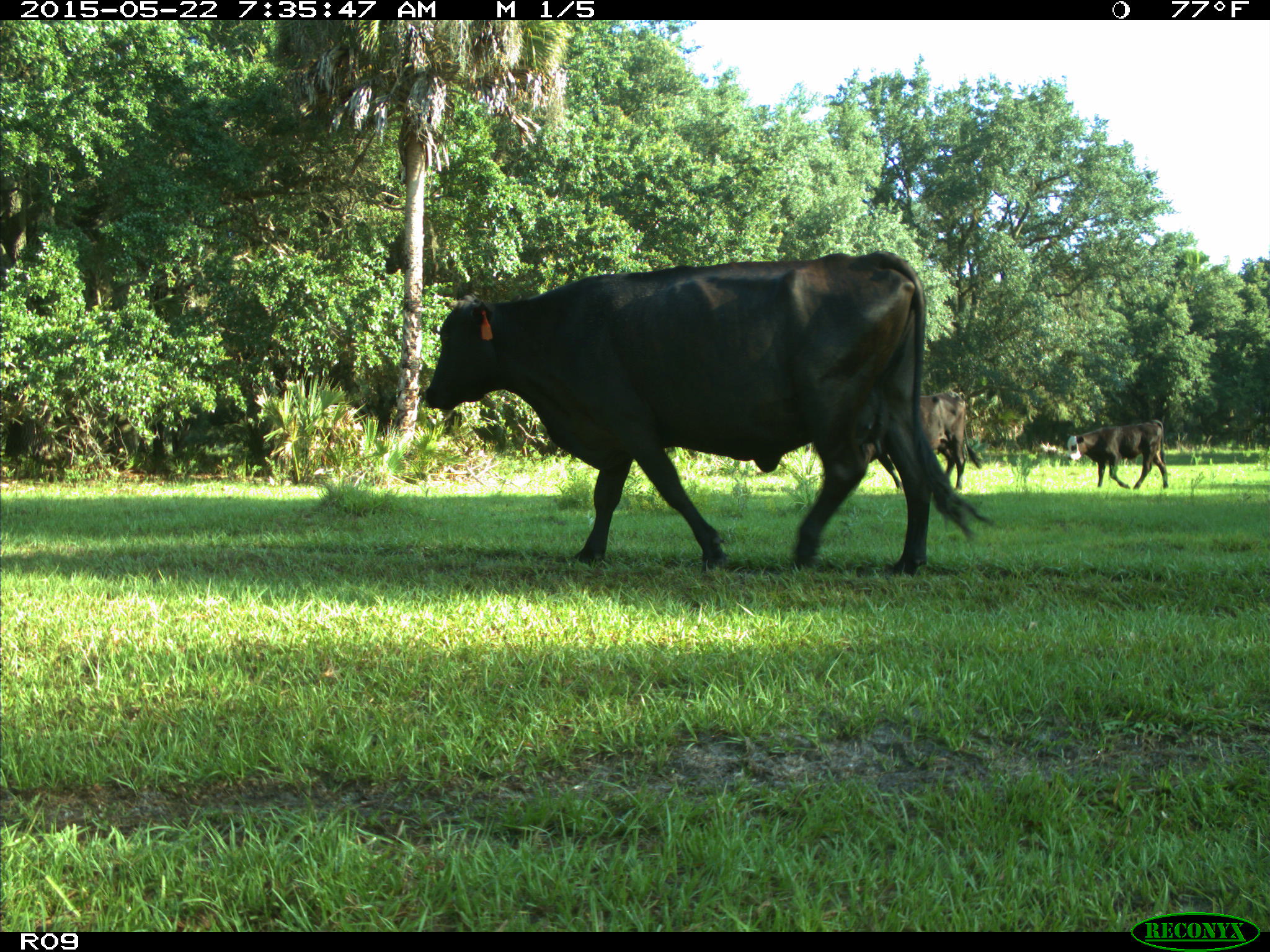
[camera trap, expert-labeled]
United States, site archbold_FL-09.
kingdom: Animalia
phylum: Chordata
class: Mammalia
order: Artiodactyla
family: Bovidae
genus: Bos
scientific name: Bos taurus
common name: domestic cow